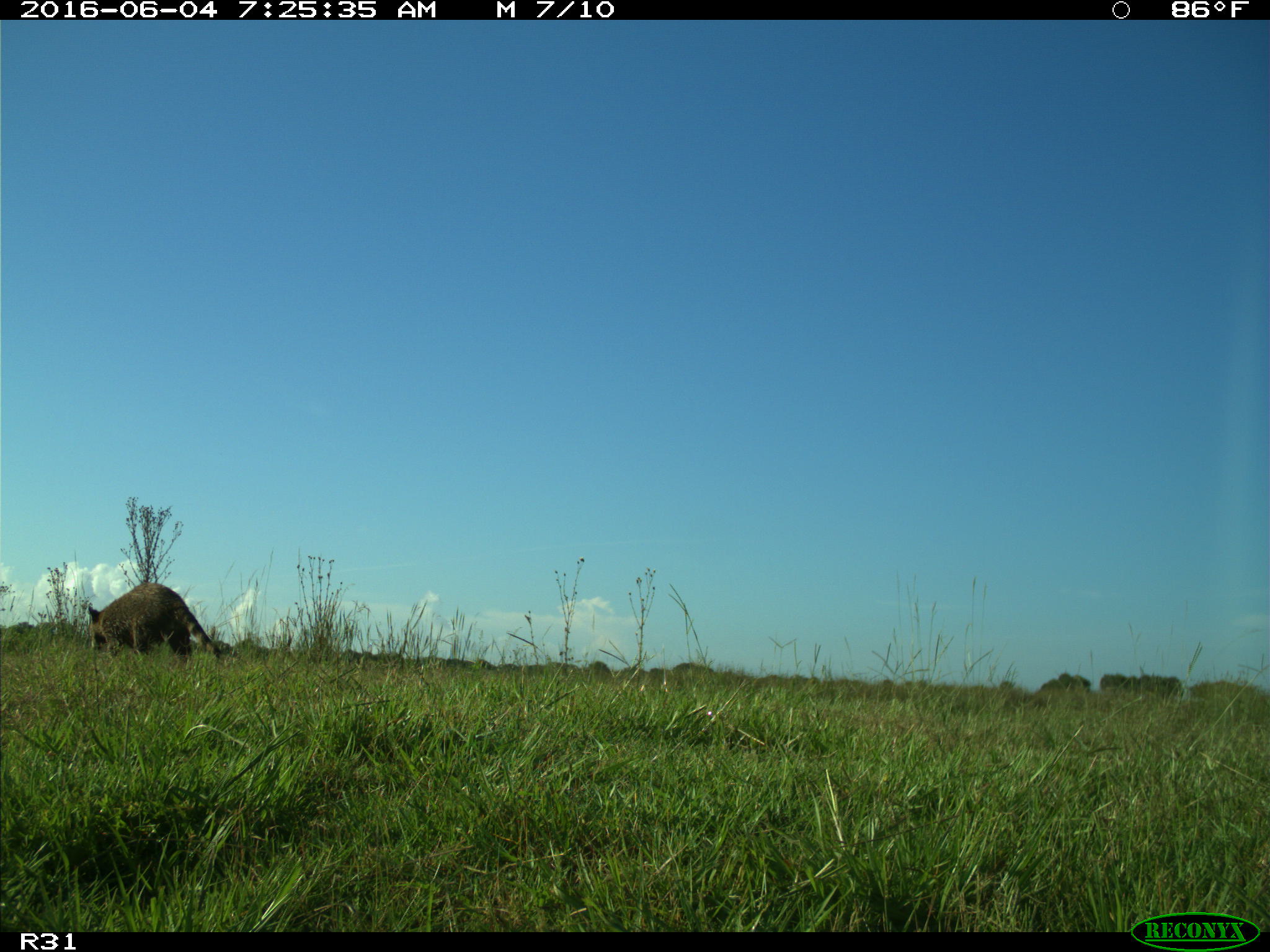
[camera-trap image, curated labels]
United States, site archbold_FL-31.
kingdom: Animalia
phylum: Chordata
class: Mammalia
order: Carnivora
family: Procyonidae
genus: Procyon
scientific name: Procyon lotor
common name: common raccoon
Procyon lotor (common raccoon).